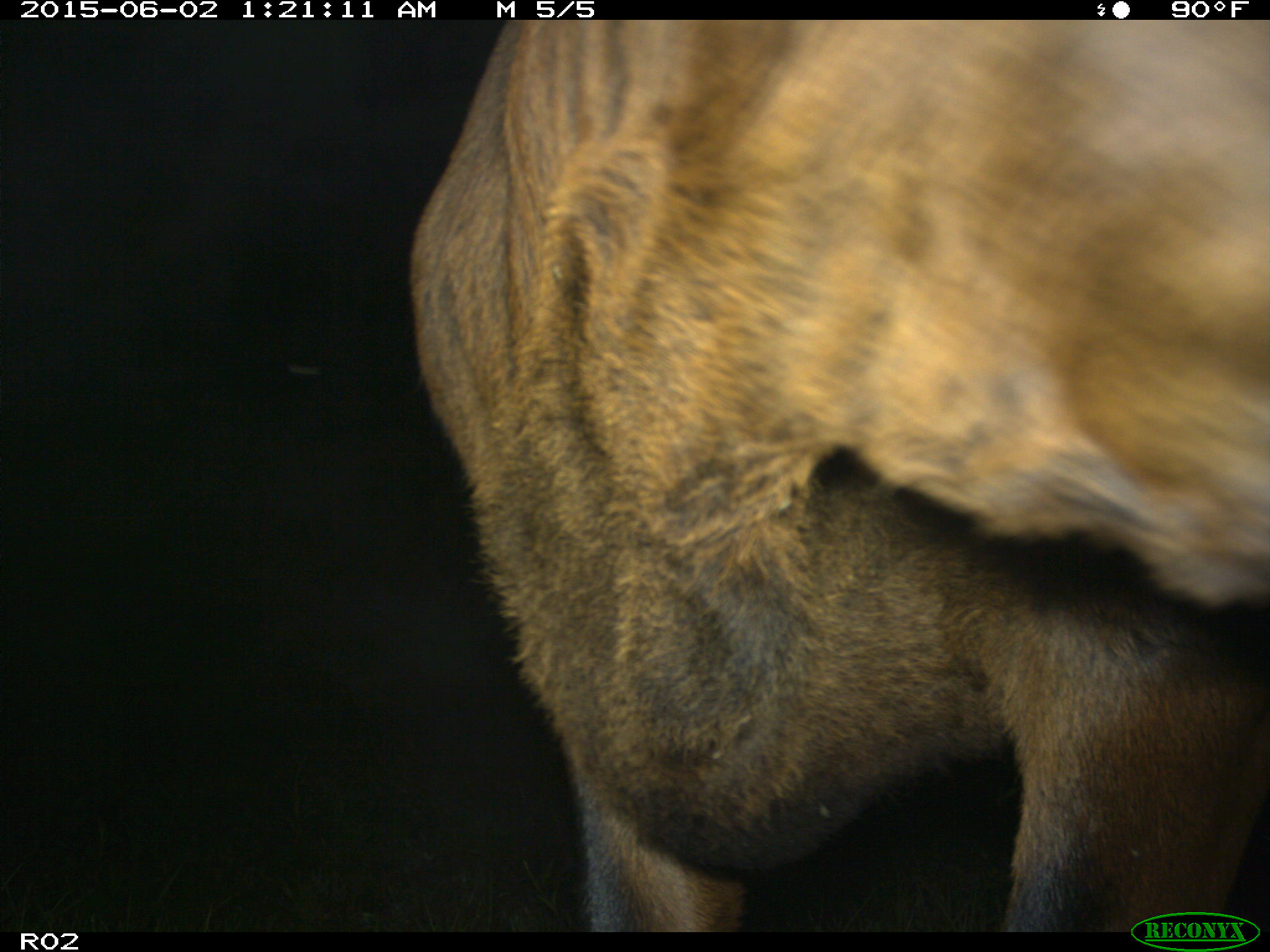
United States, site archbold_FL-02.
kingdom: Animalia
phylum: Chordata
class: Mammalia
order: Artiodactyla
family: Bovidae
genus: Bos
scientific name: Bos taurus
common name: domestic cow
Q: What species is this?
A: Bos taurus (domestic cow).